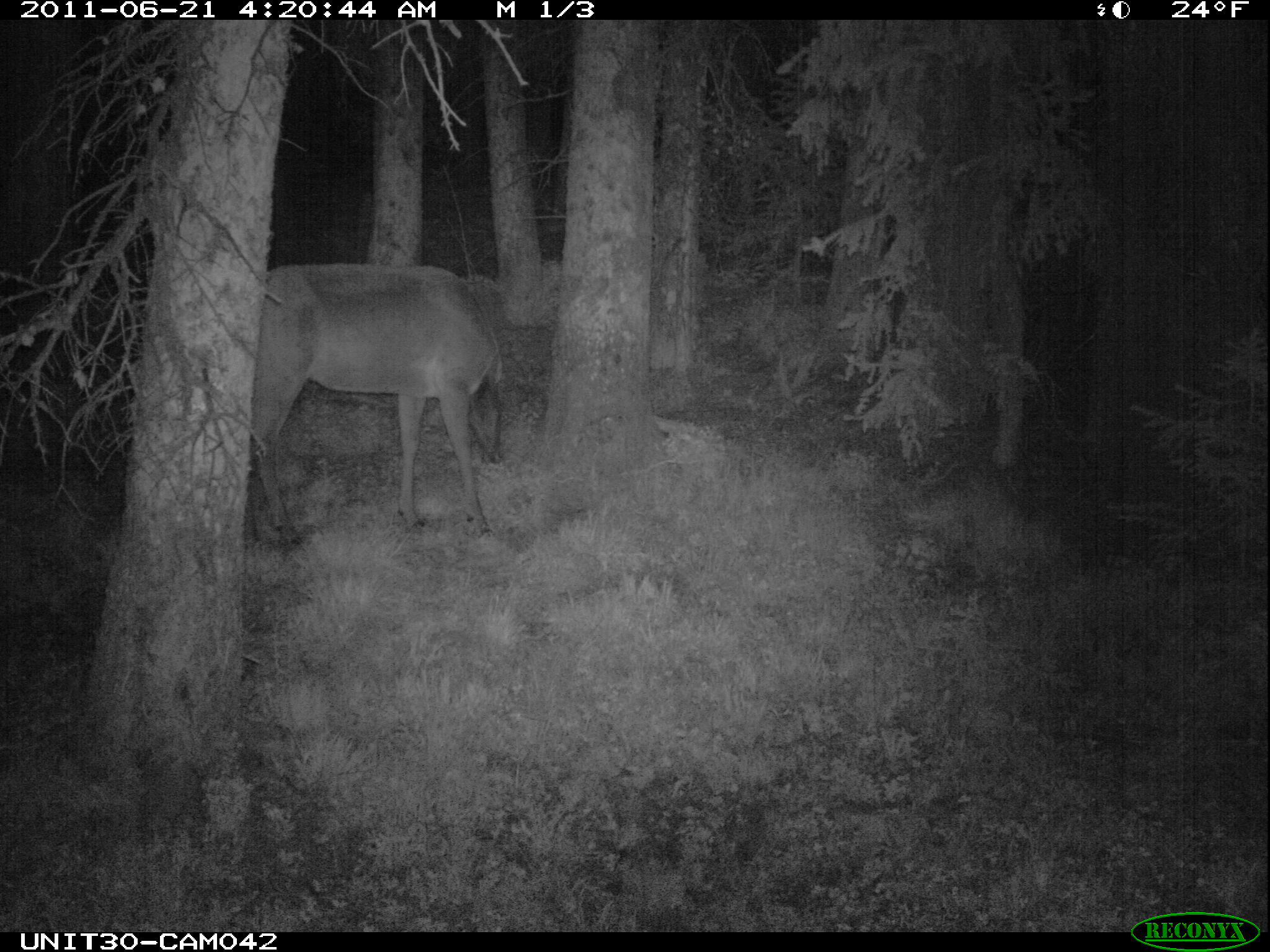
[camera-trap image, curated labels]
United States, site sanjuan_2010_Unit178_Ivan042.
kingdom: Animalia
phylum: Chordata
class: Mammalia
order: Artiodactyla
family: Cervidae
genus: Cervus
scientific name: Cervus elaphus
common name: red deer